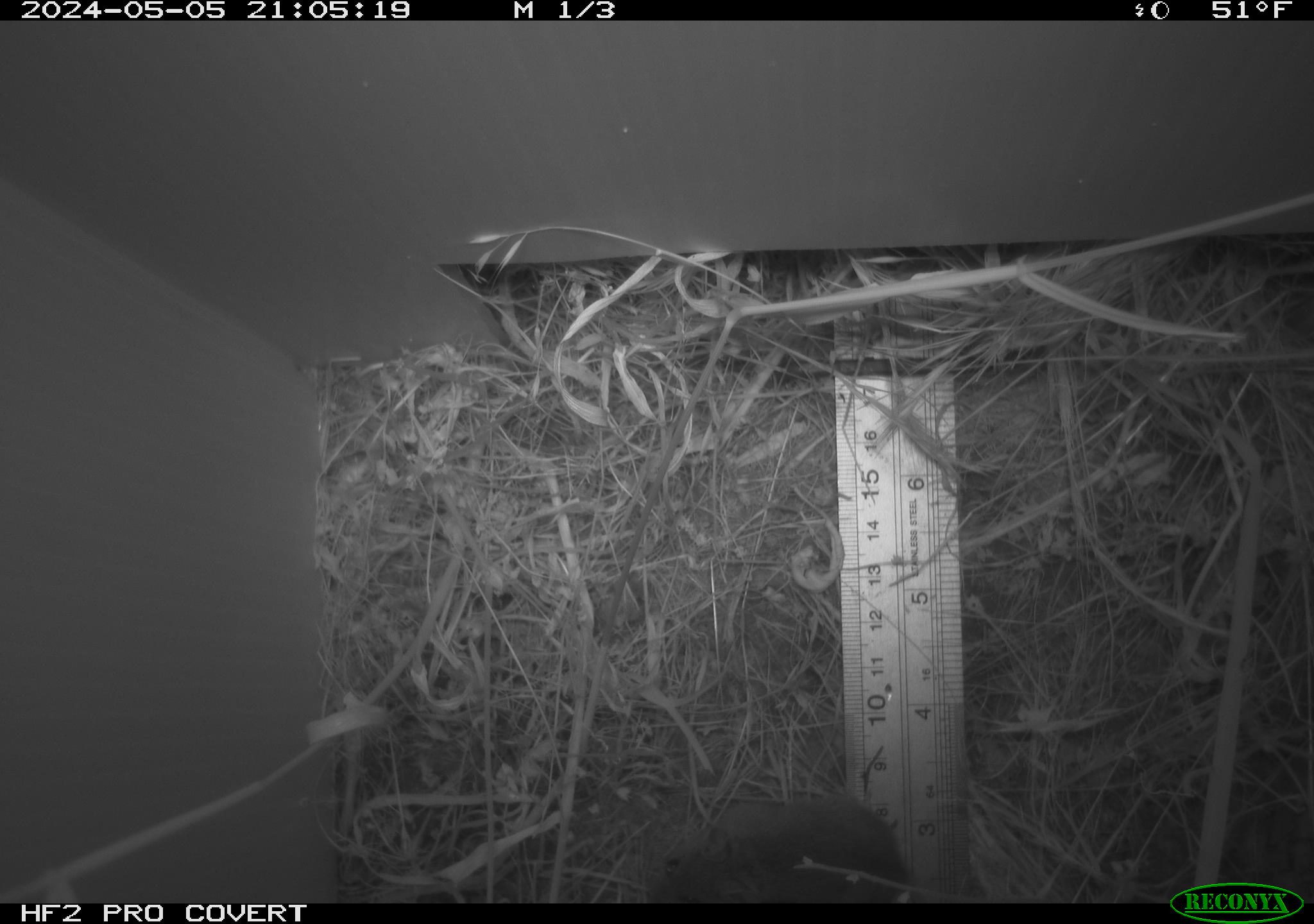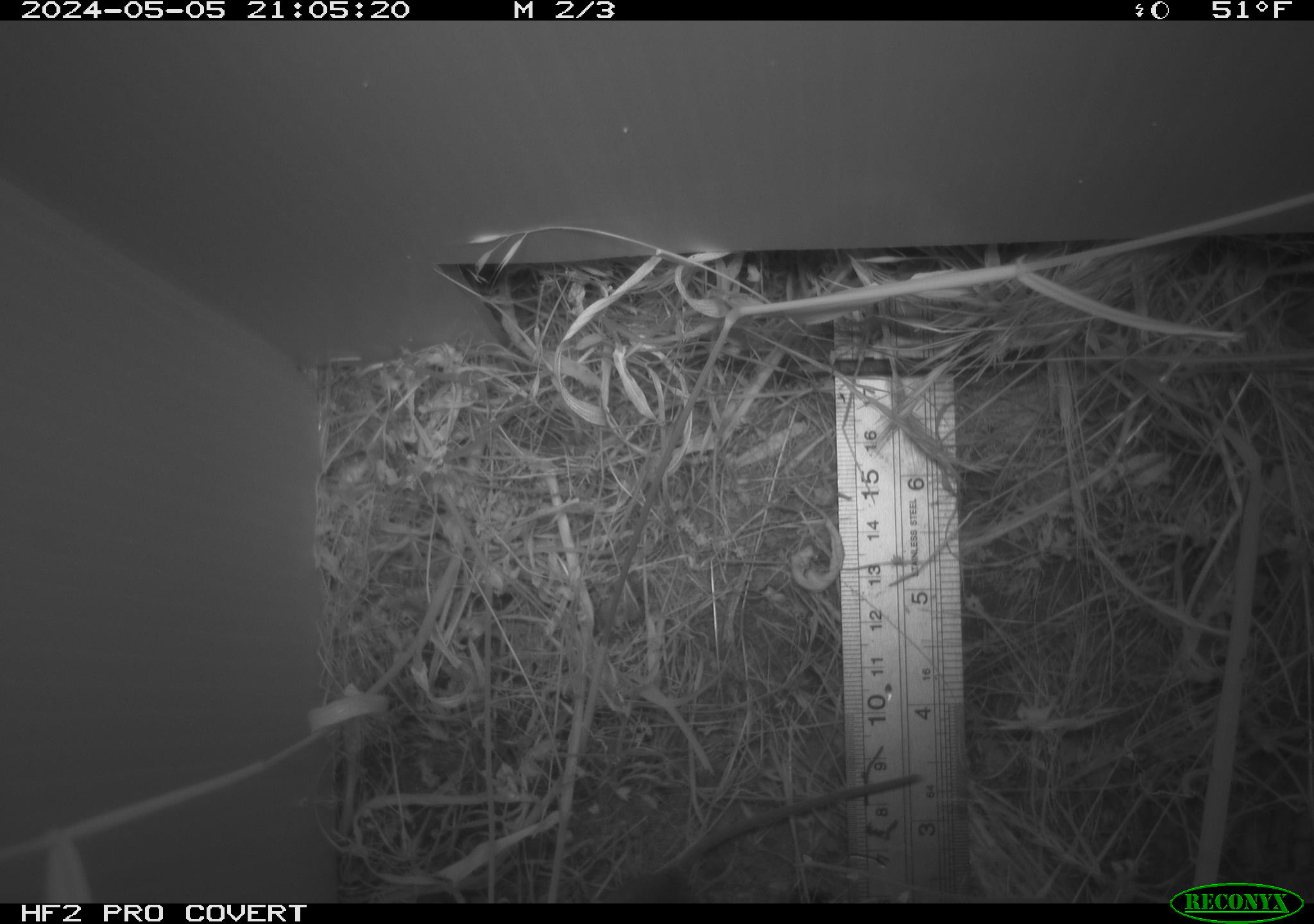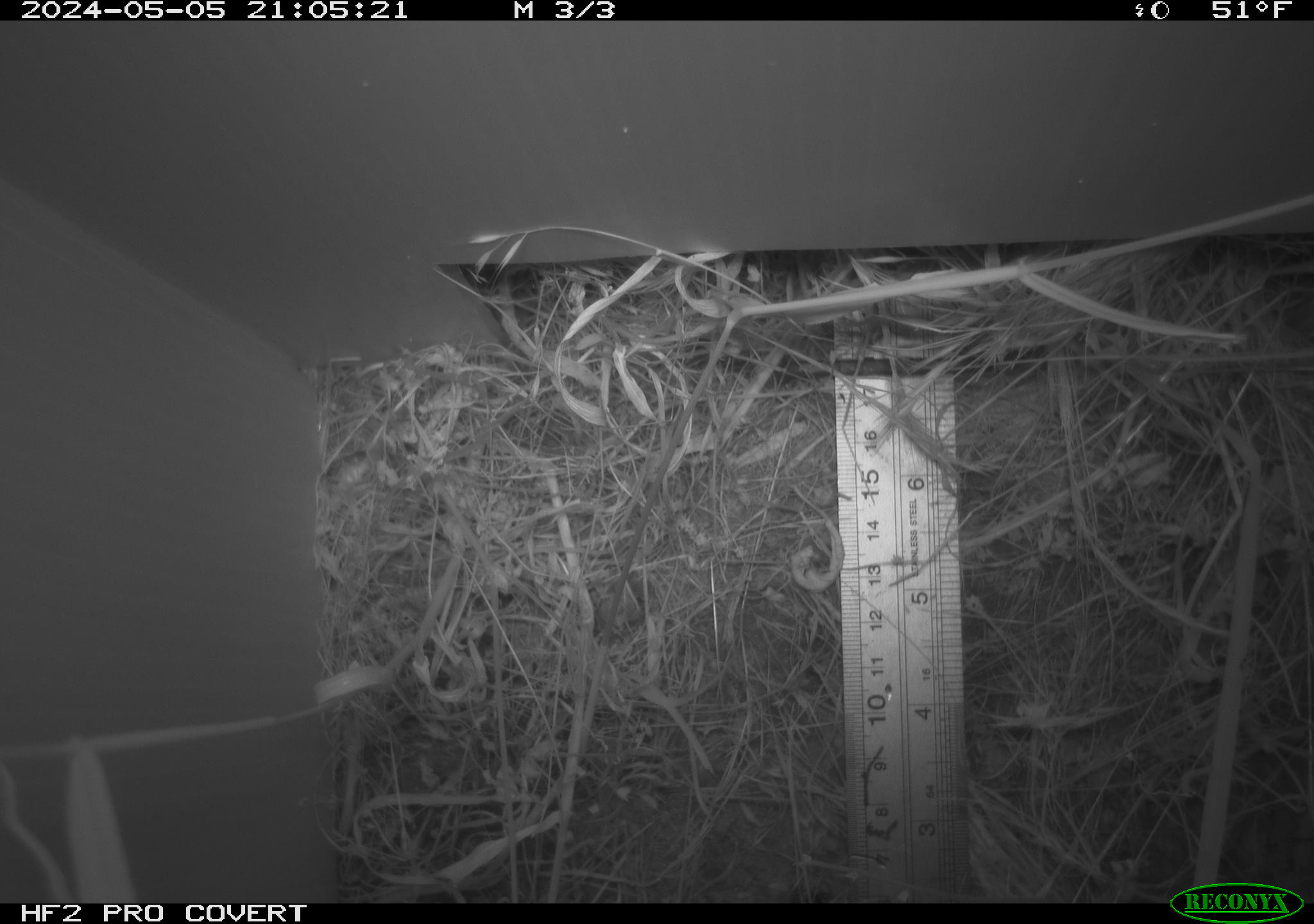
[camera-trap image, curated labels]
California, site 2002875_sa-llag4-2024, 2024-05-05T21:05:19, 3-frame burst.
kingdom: Animalia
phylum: Chordata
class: Mammalia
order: Rodentia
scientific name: Rodentia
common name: rodent